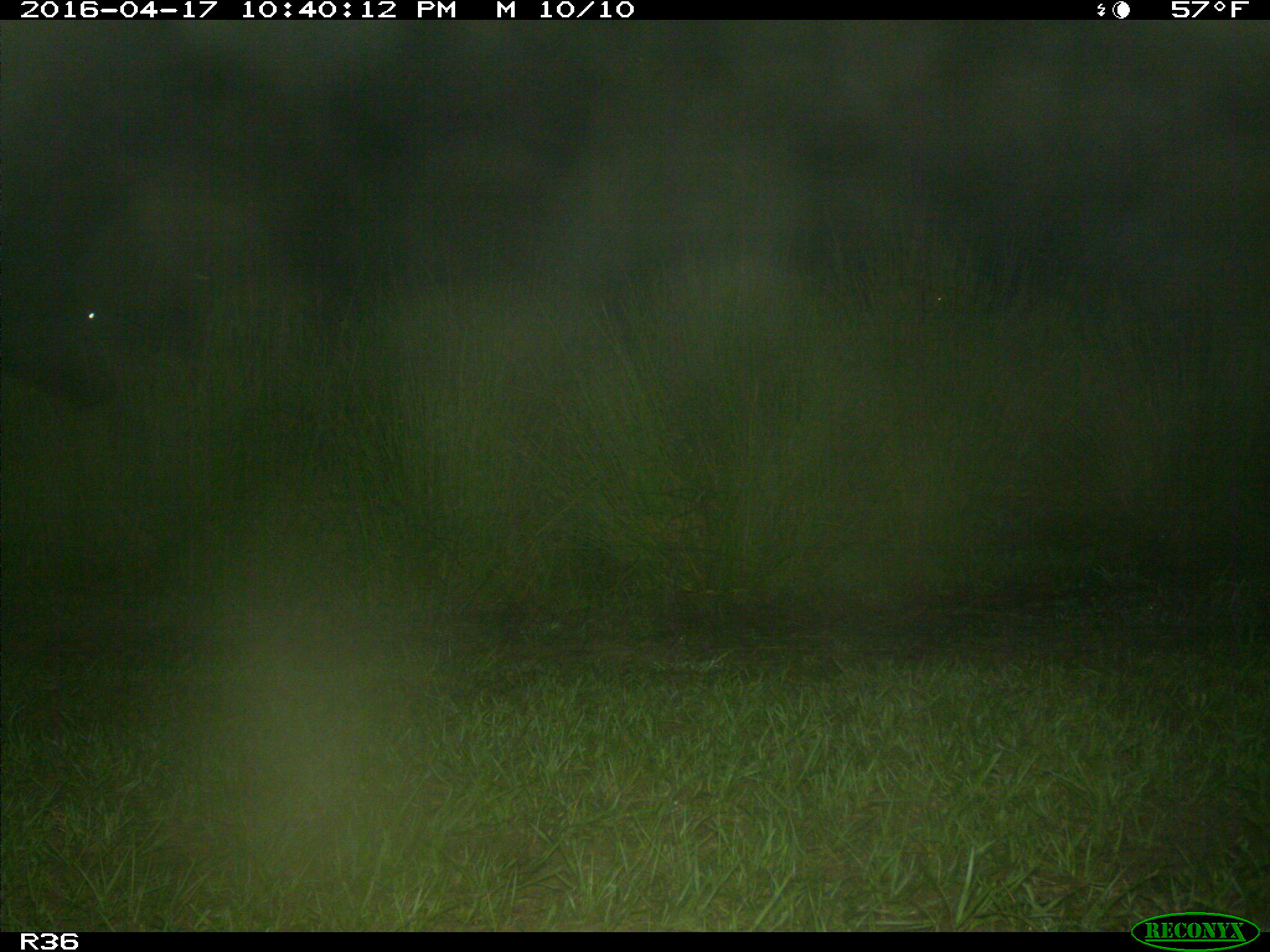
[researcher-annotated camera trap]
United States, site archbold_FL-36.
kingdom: Animalia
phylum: Chordata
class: Mammalia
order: Artiodactyla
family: Bovidae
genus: Bos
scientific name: Bos taurus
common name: domestic cow